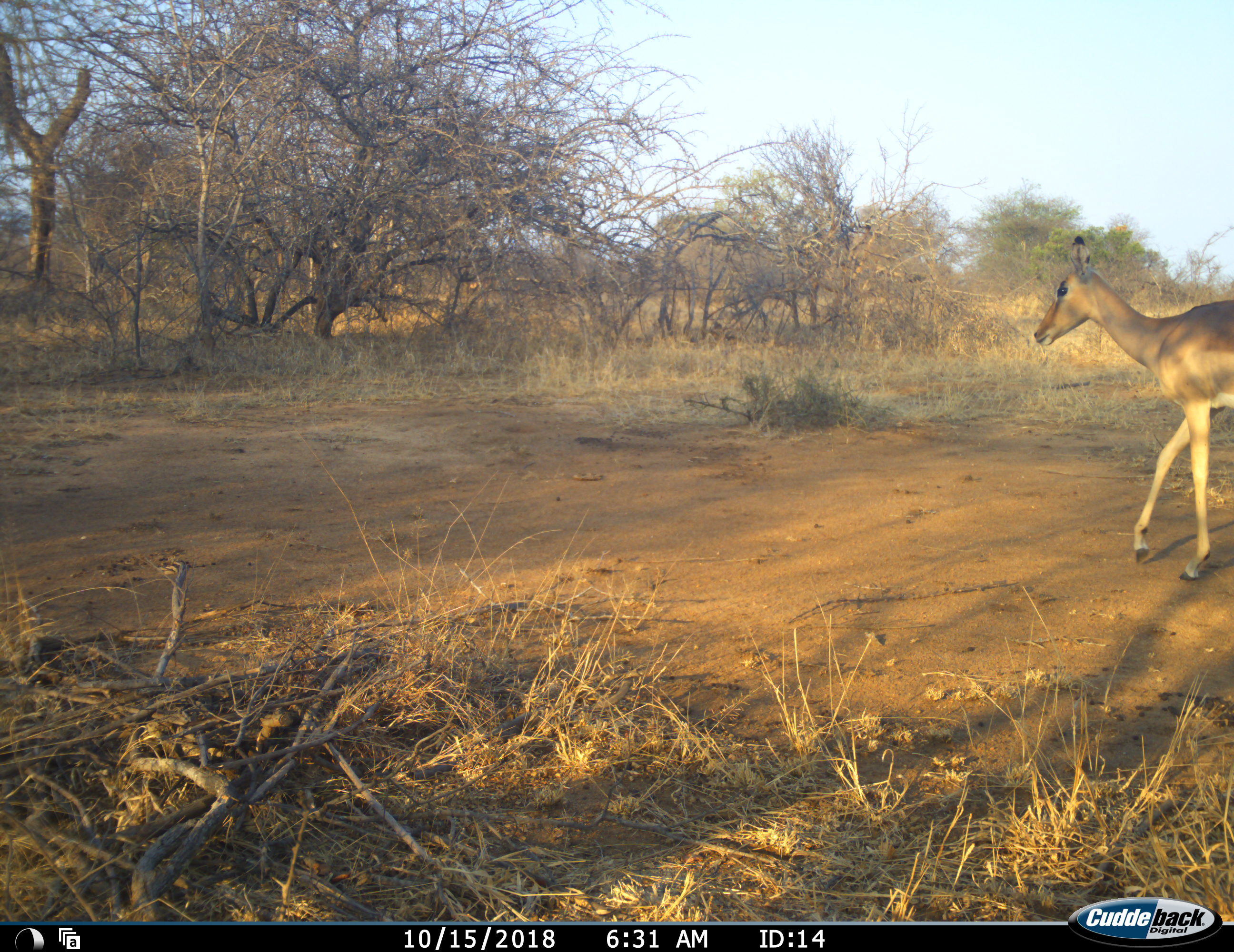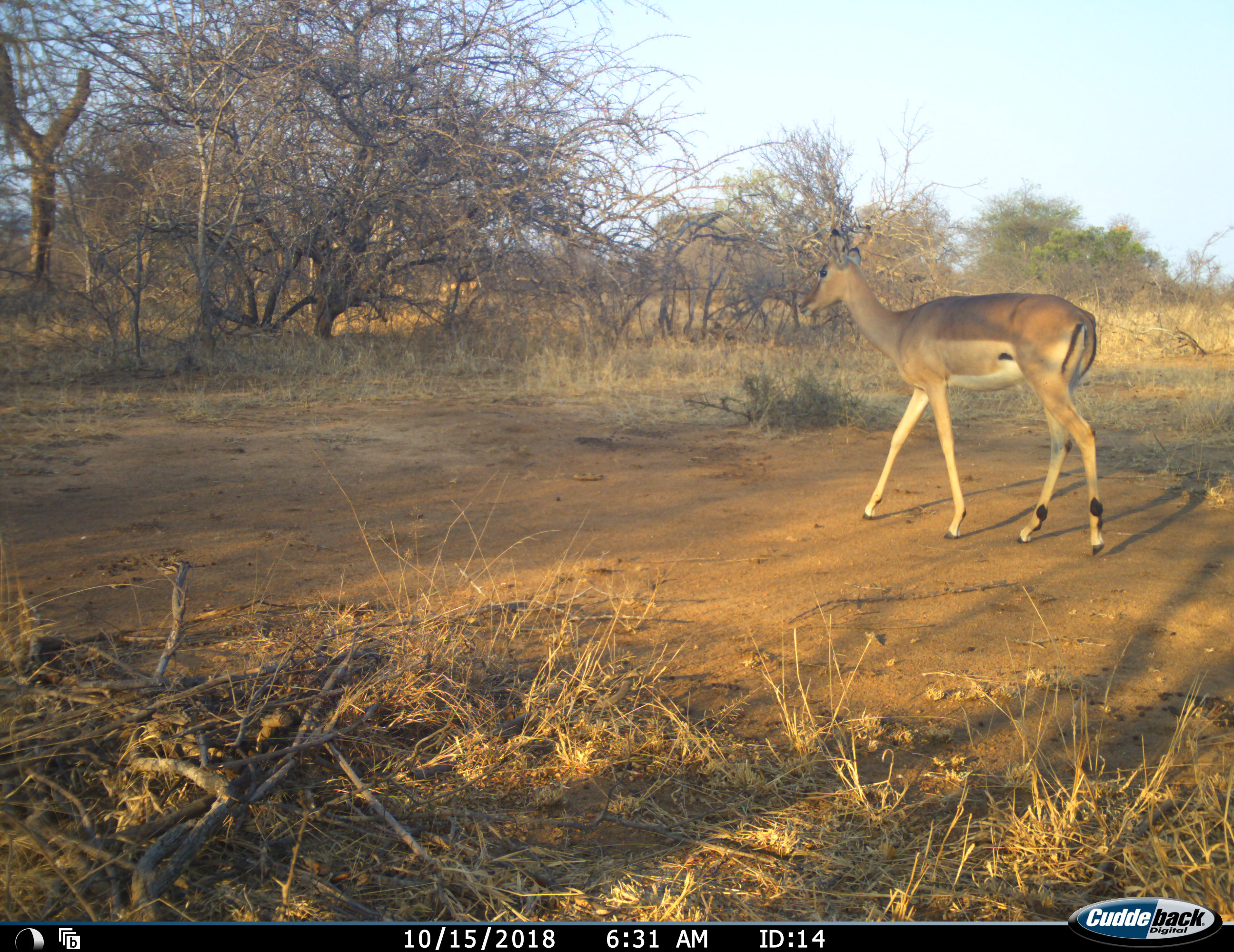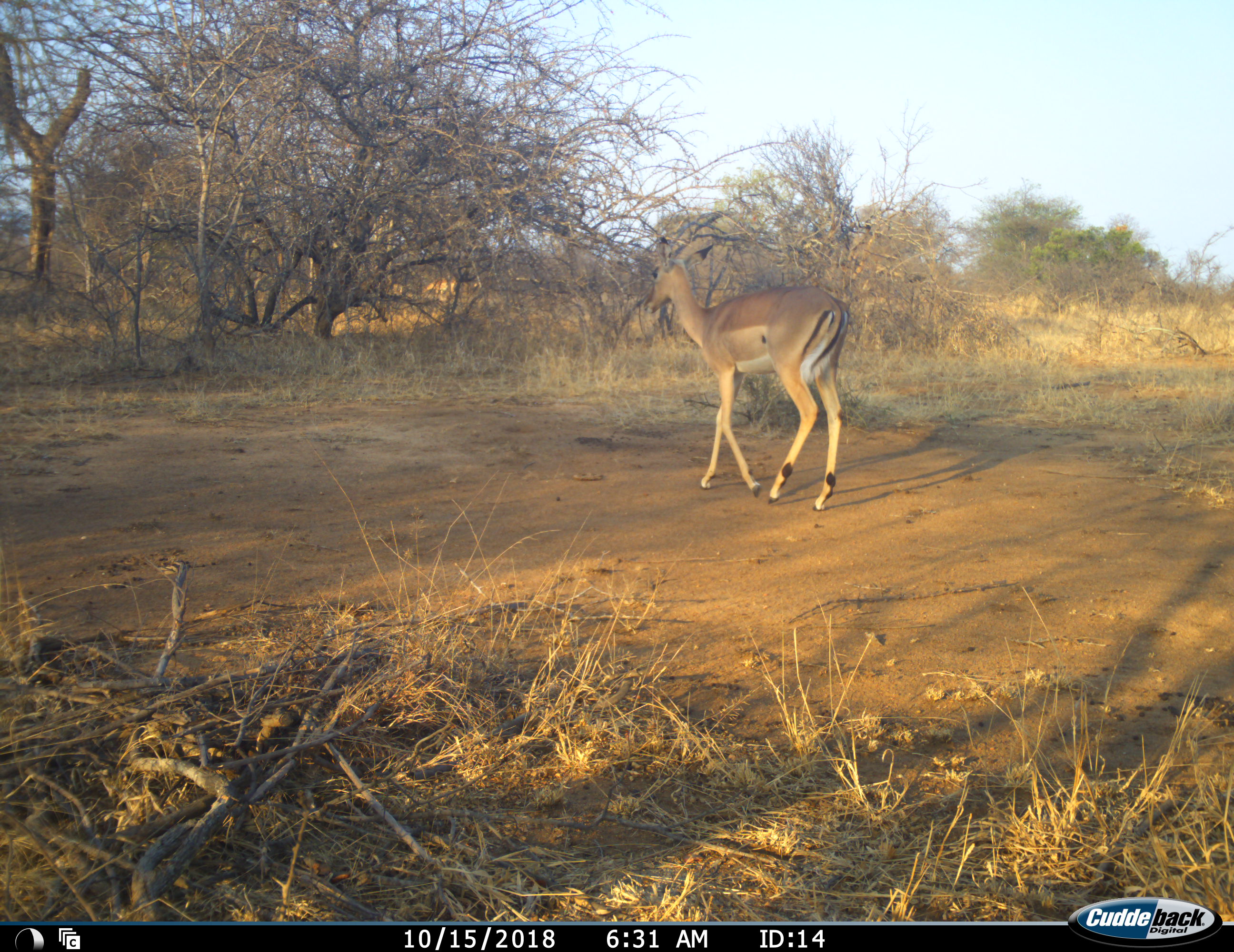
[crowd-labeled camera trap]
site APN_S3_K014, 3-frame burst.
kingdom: Animalia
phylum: Chordata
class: Mammalia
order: Artiodactyla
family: Bovidae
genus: Aepyceros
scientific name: Aepyceros melampus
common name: impala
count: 1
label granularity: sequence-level